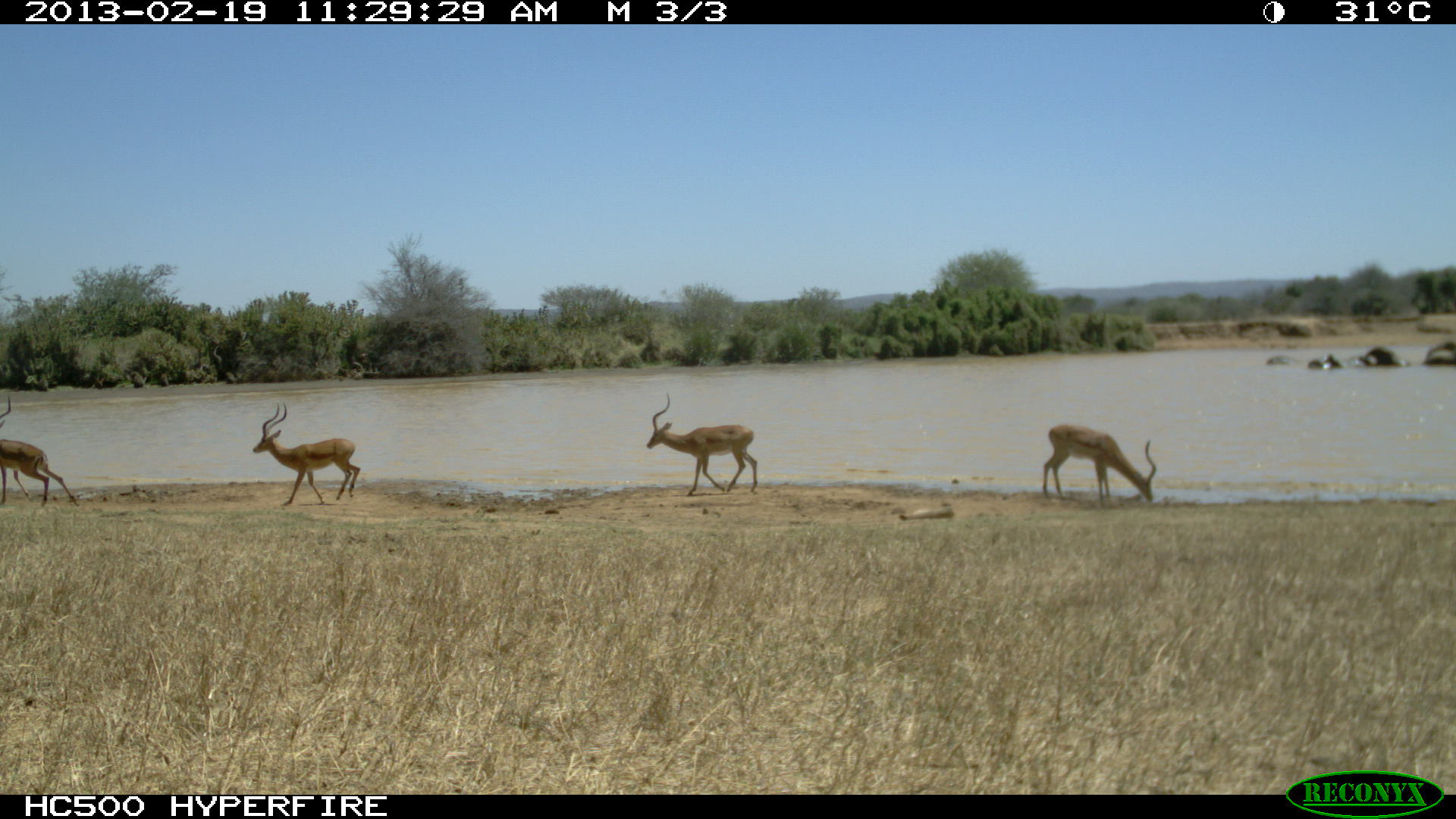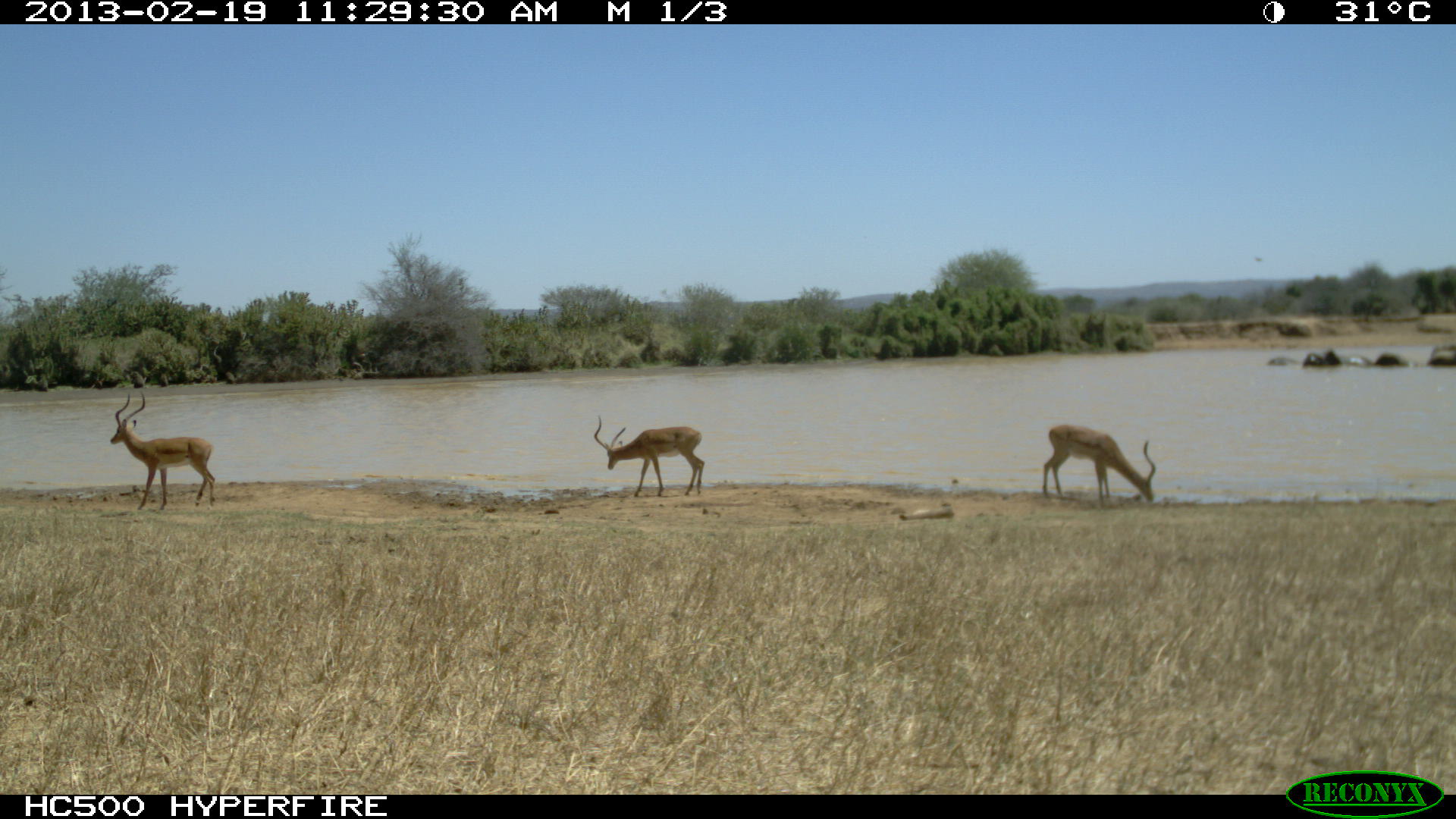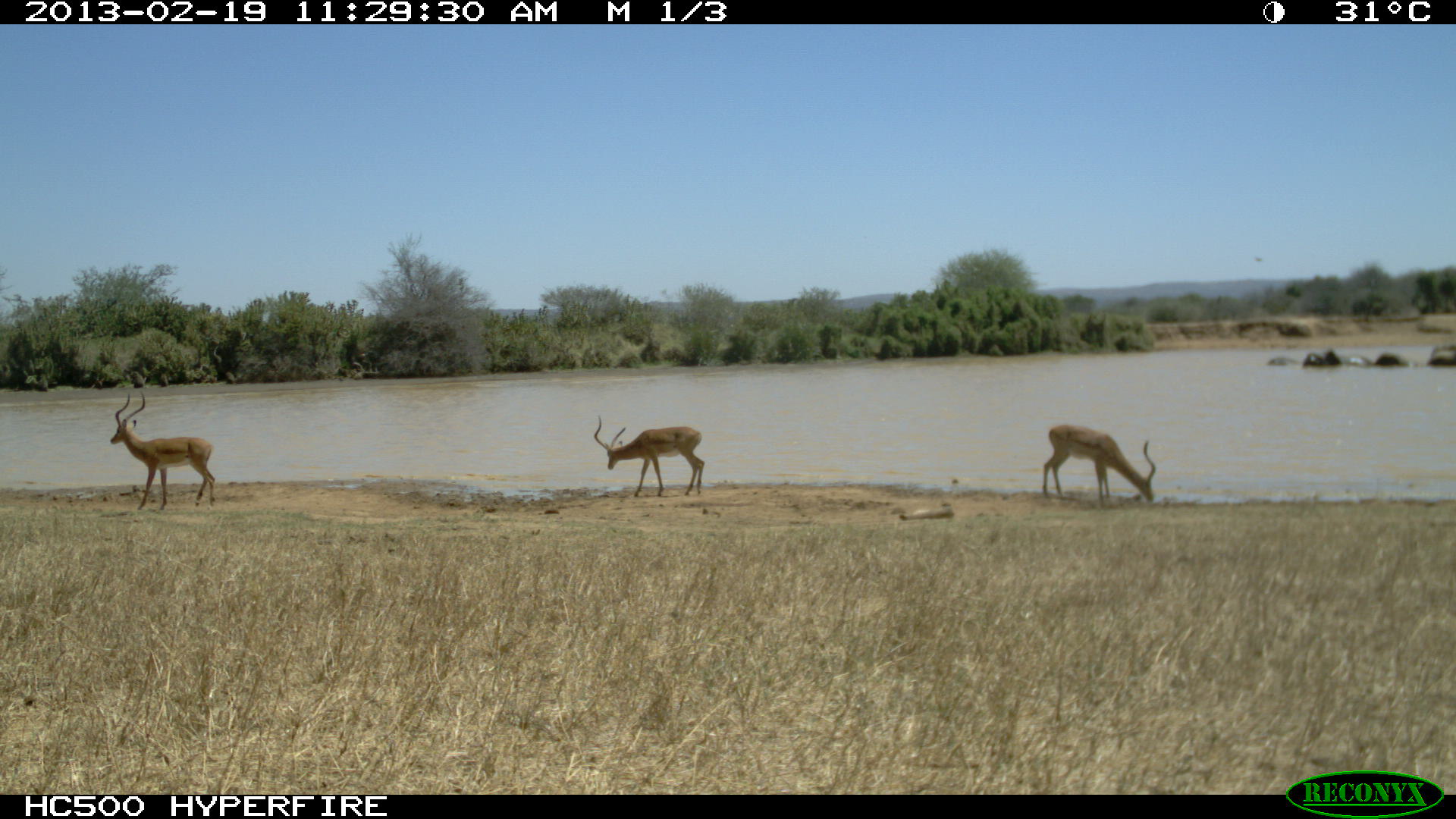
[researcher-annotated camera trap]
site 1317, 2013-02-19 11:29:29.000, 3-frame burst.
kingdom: Animalia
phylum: Chordata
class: Mammalia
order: Proboscidea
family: Elephantidae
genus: Loxodonta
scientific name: Loxodonta africana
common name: african bush elephant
Loxodonta africana (african bush elephant), count 4.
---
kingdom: Animalia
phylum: Chordata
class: Mammalia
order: Artiodactyla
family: Bovidae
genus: Aepyceros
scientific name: Aepyceros melampus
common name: impala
Aepyceros melampus (impala), count 3.